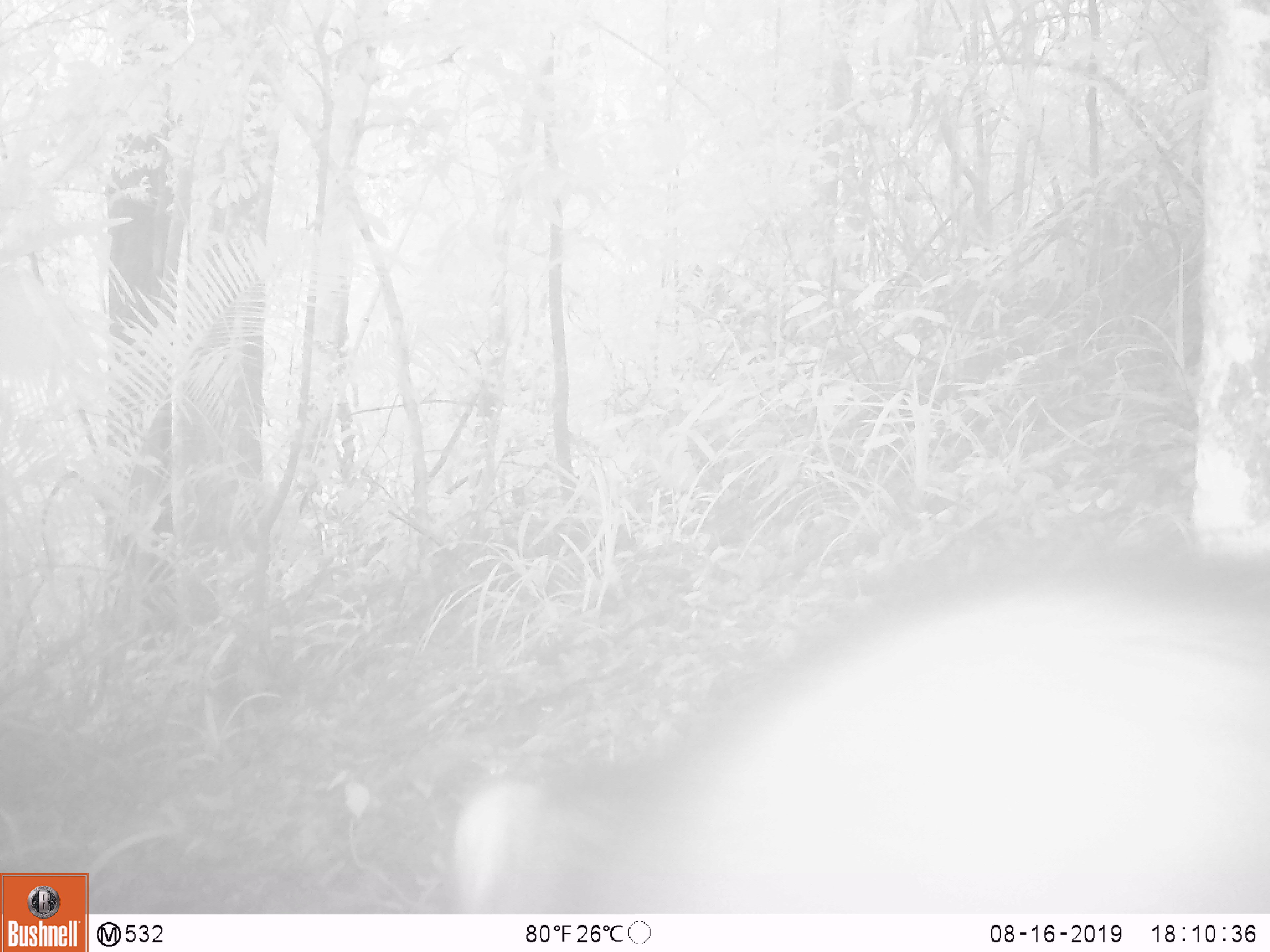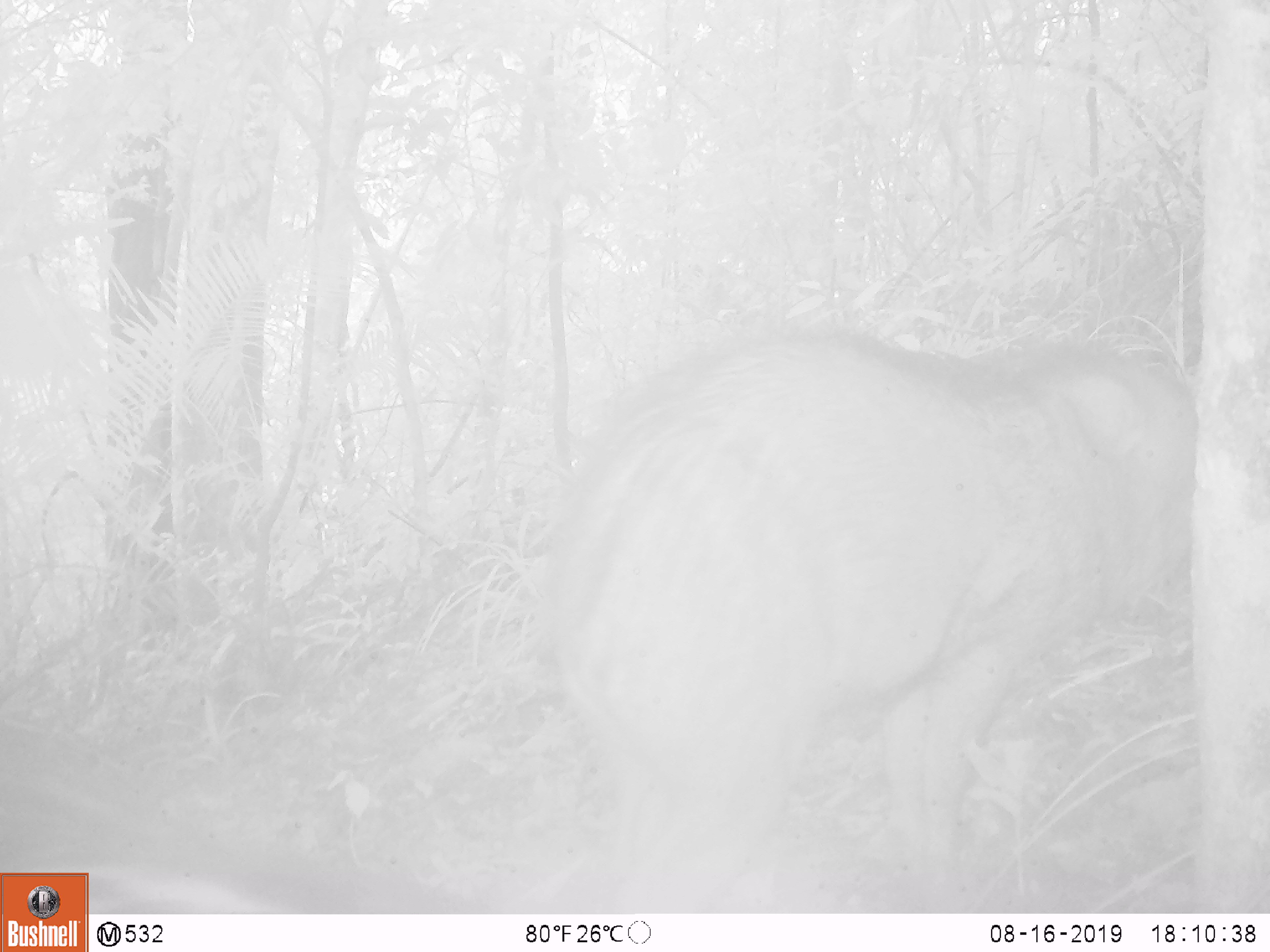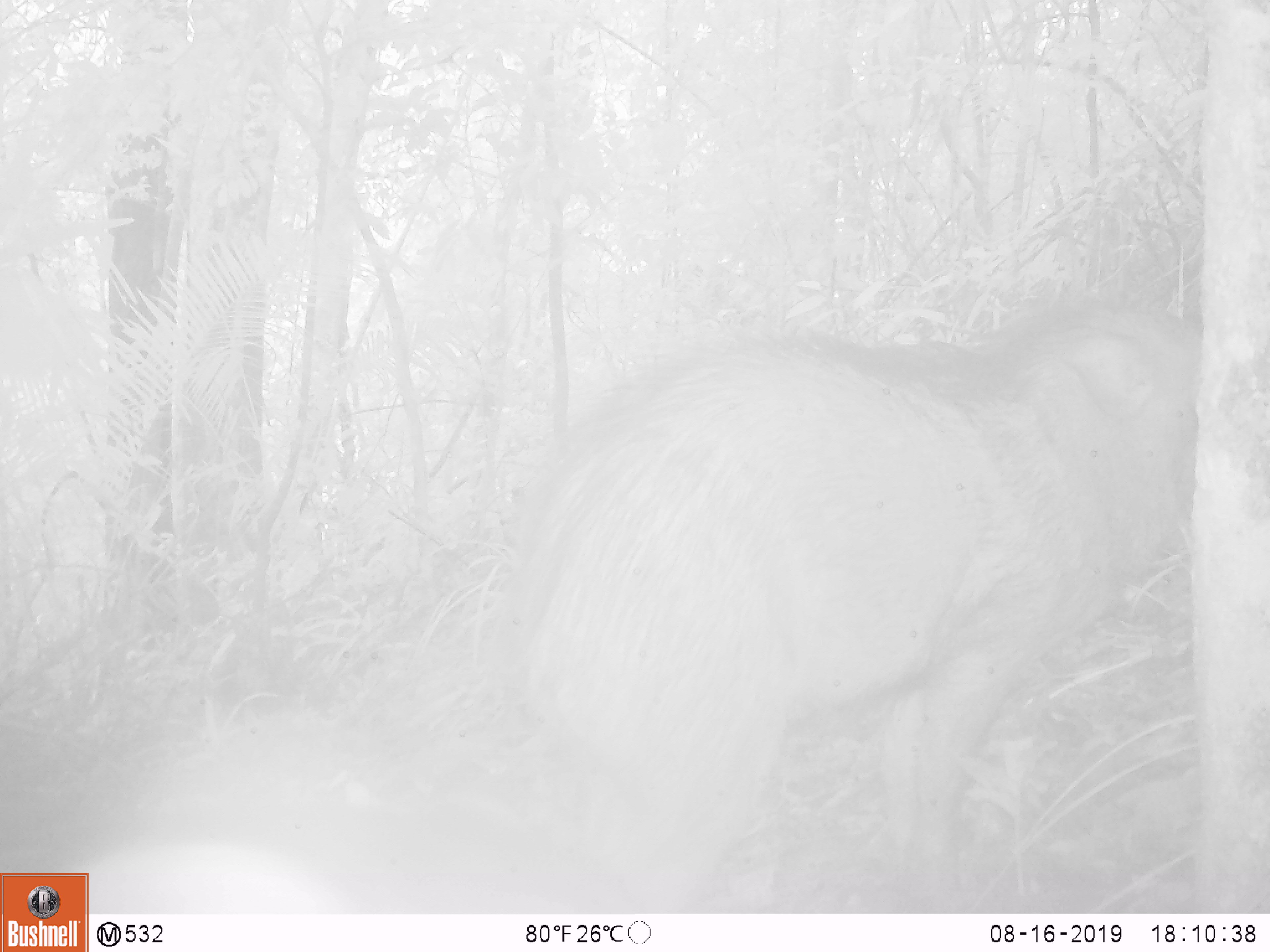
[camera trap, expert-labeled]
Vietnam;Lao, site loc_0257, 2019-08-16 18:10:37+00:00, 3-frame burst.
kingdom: Animalia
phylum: Chordata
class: Mammalia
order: Artiodactyla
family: Suidae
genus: Sus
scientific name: Sus scrofa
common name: eurasian wild pig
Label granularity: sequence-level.